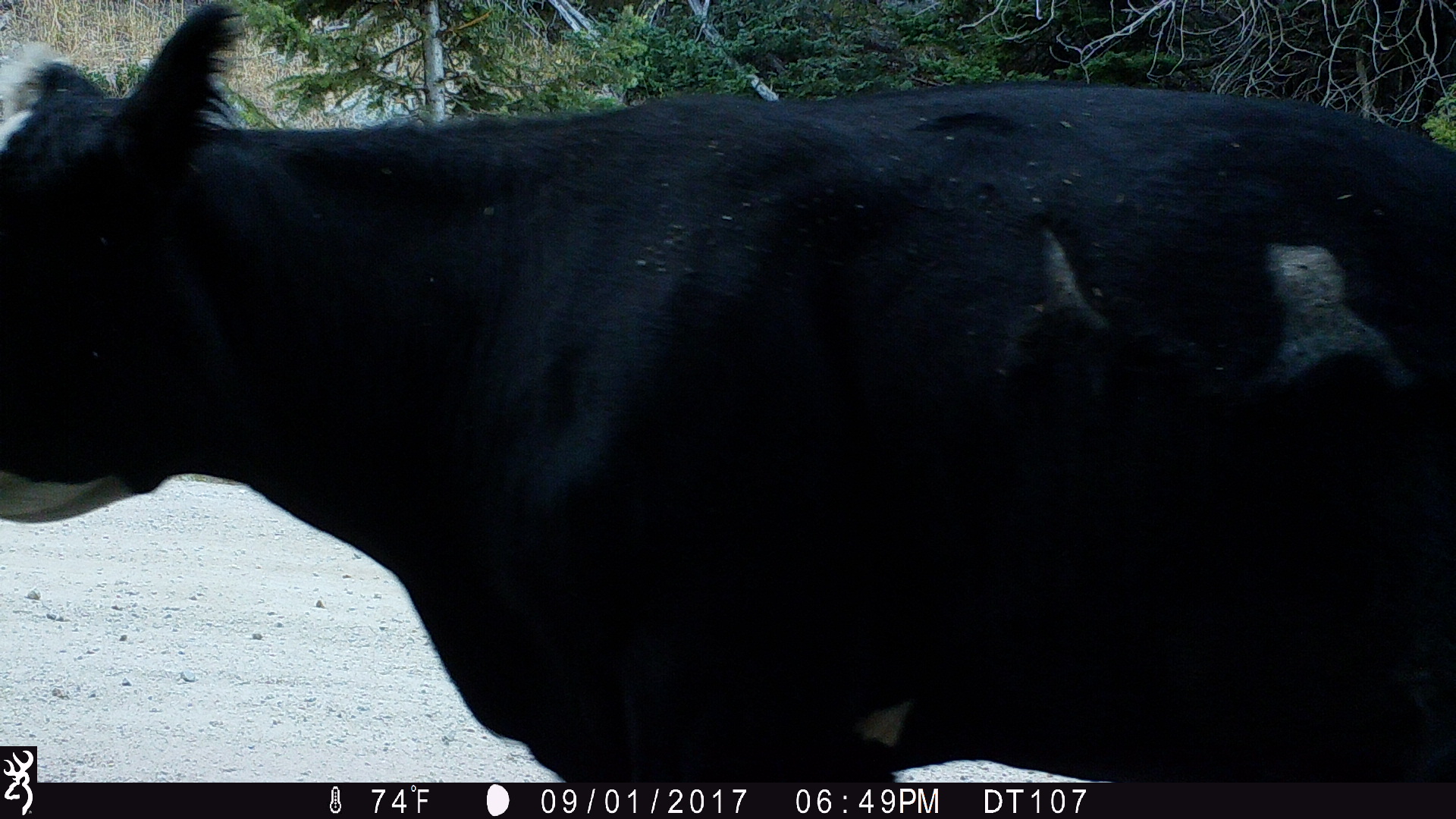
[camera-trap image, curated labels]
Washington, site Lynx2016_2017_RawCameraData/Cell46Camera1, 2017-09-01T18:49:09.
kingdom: Animalia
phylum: Chordata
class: Mammalia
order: Artiodactyla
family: Bovidae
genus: Bos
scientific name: Bos taurus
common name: domestic cattle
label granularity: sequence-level